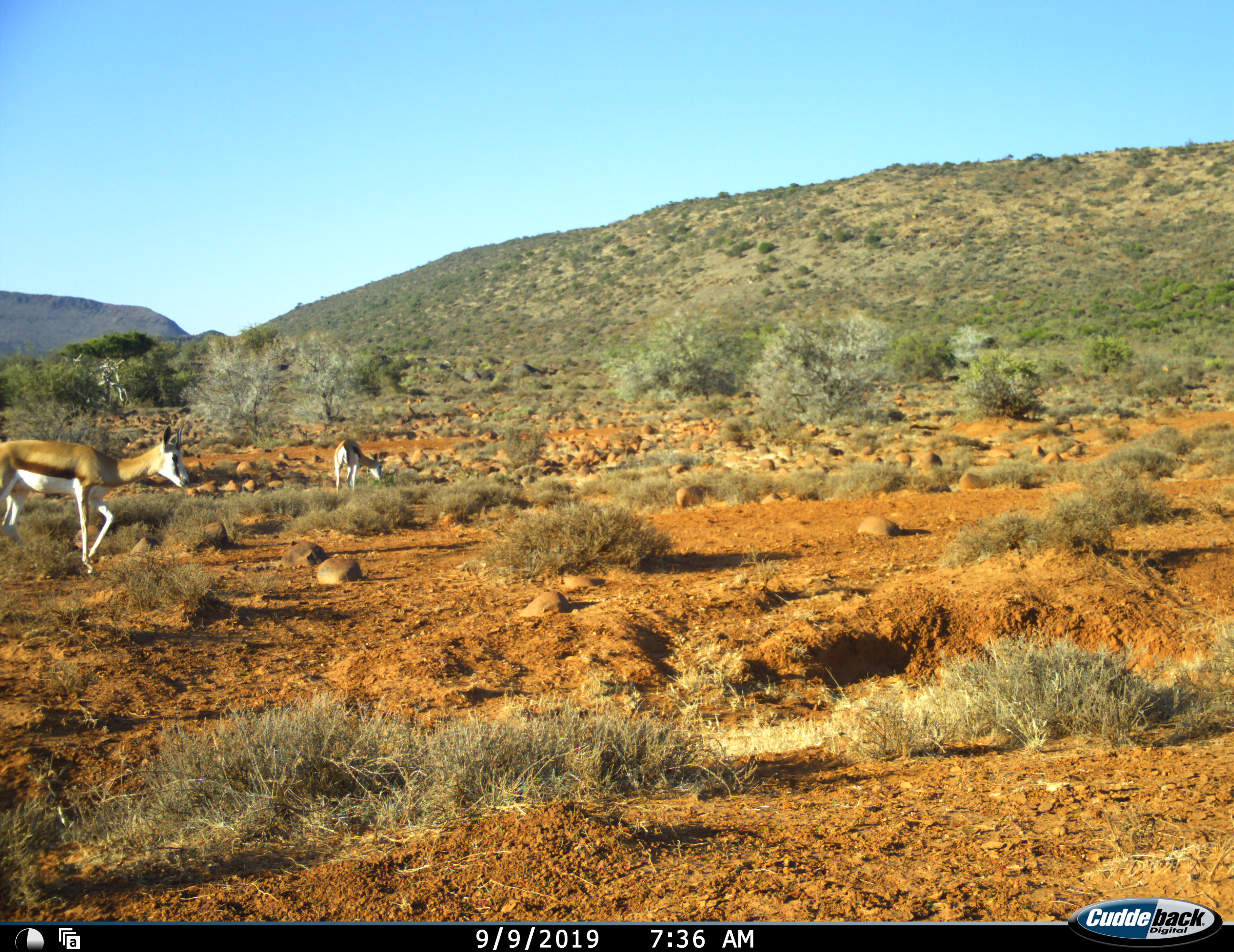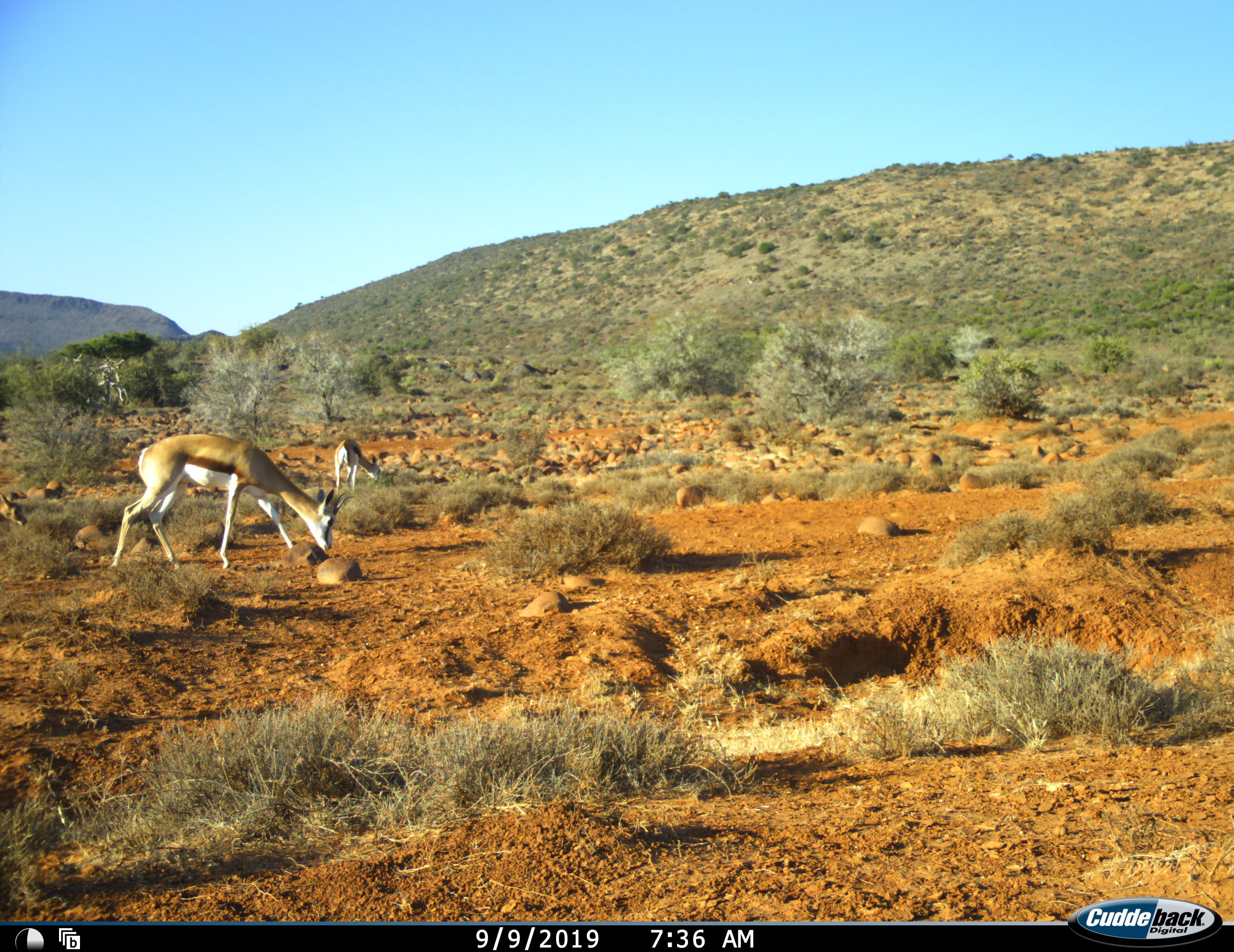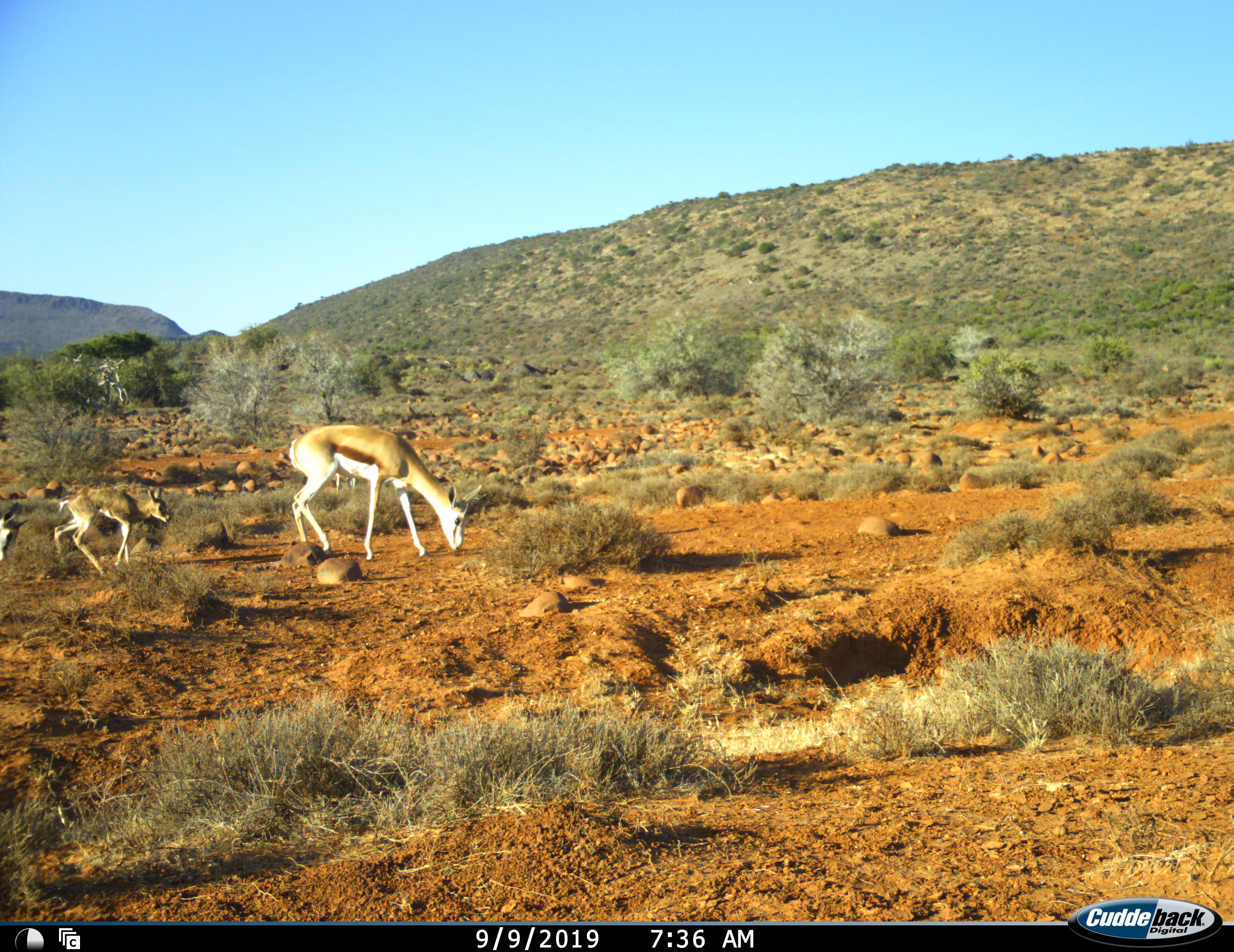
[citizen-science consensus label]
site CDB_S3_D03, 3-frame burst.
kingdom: Animalia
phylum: Chordata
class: Mammalia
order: Artiodactyla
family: Bovidae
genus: Antidorcas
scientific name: Antidorcas marsupialis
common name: springbok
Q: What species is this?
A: Springbok (Antidorcas marsupialis).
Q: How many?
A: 4.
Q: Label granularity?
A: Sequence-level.